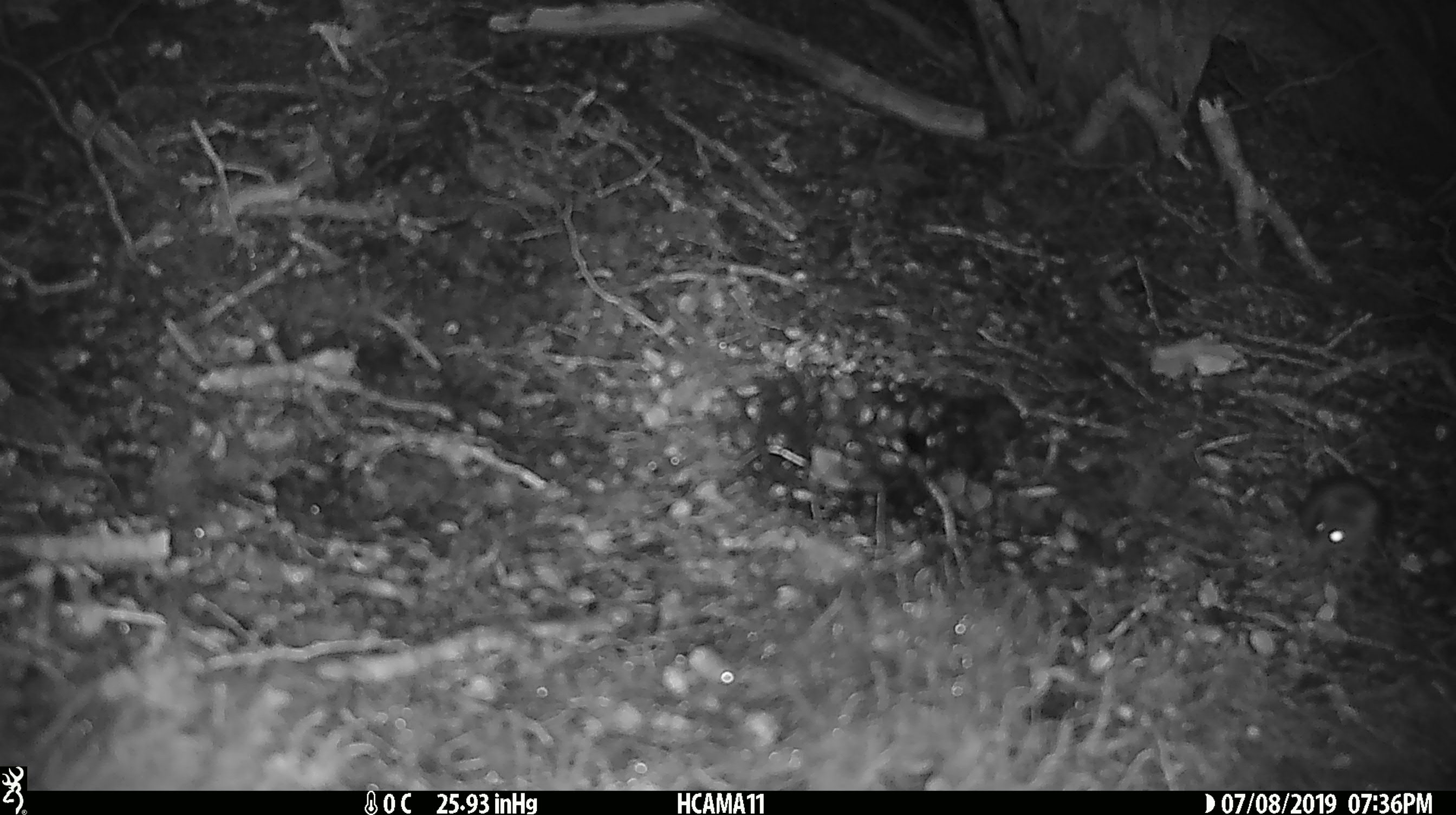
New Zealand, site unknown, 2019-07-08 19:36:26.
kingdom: Animalia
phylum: Chordata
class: Mammalia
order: Rodentia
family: Muridae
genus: Mus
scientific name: Mus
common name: mouse